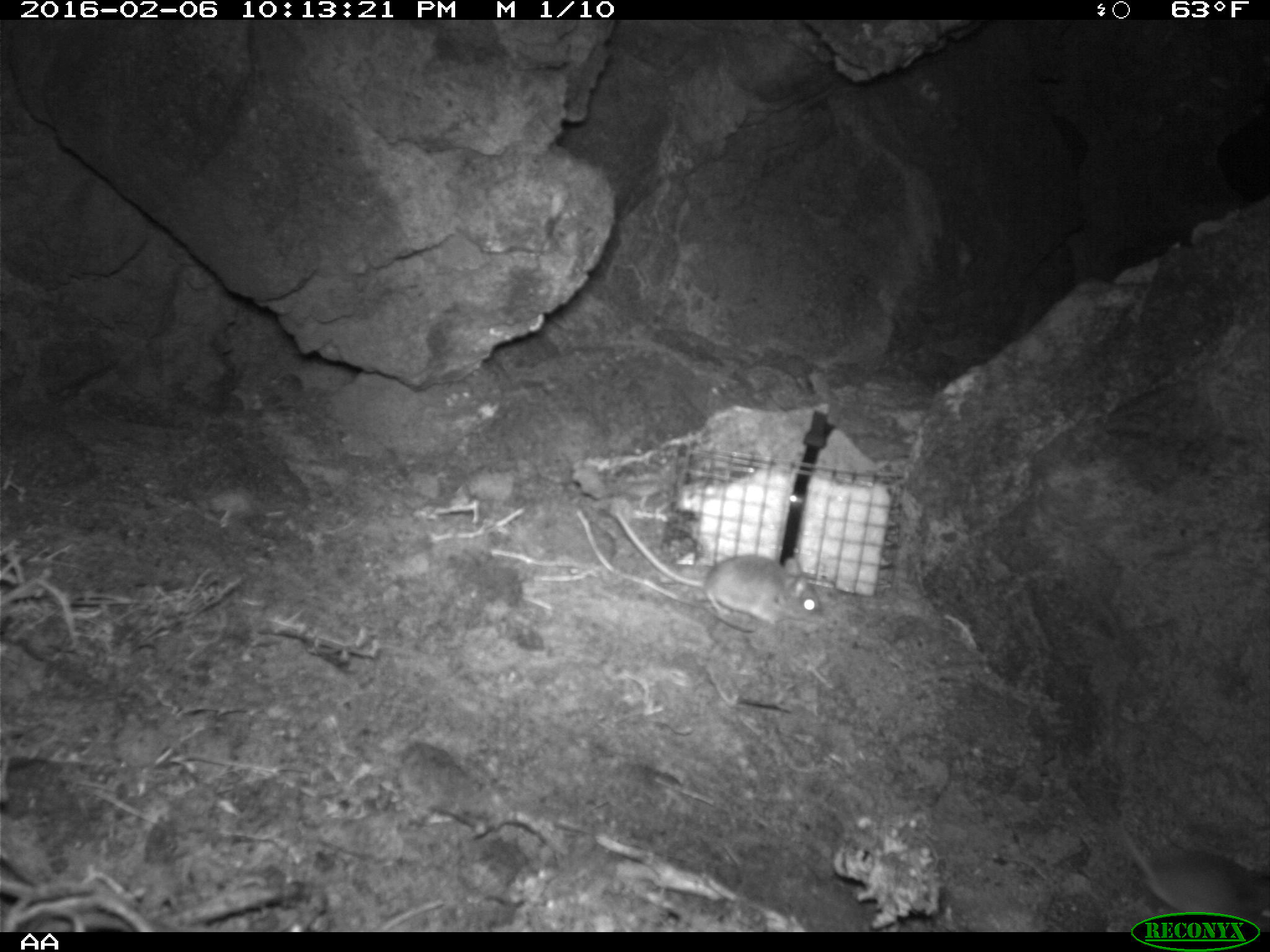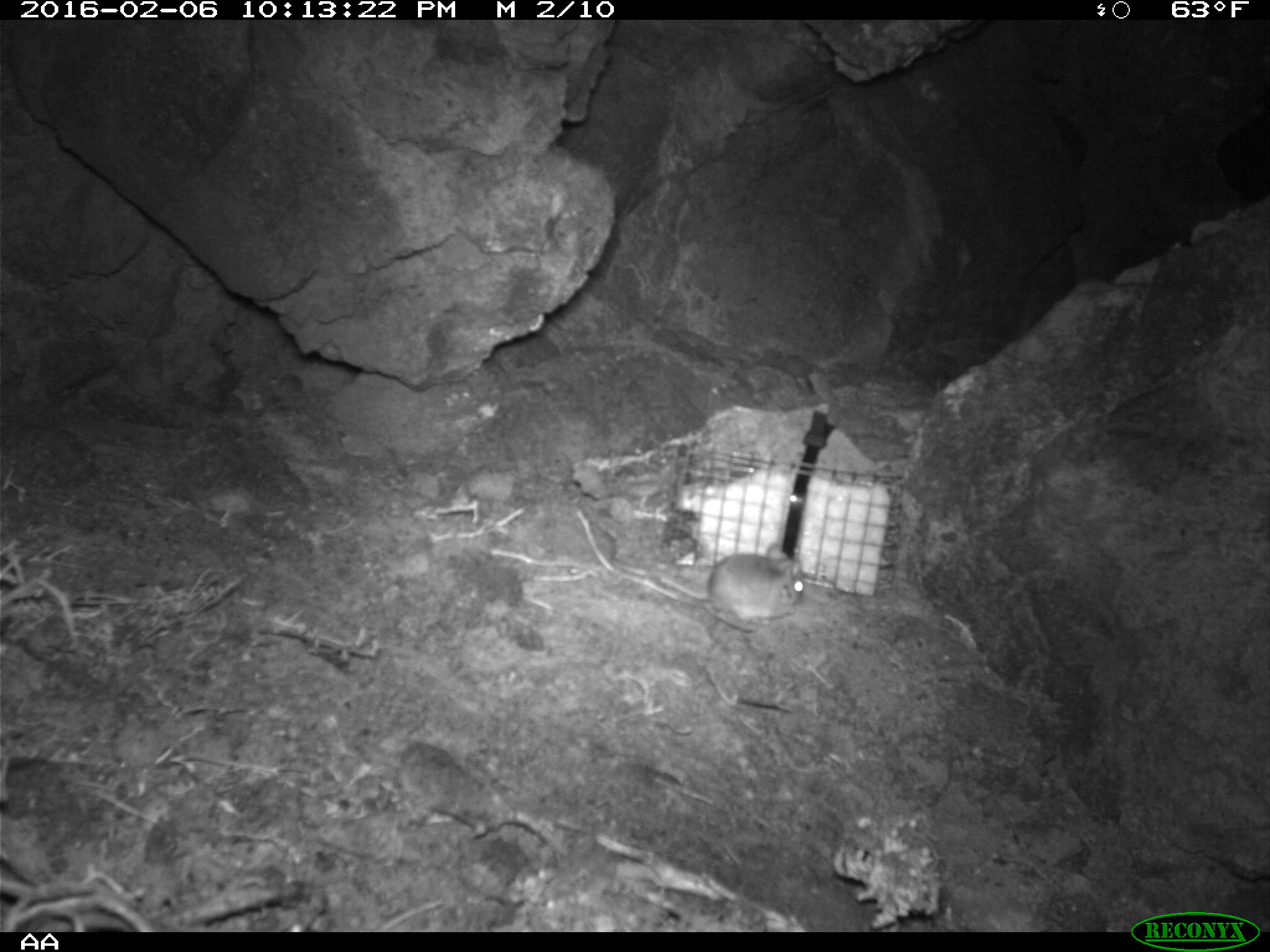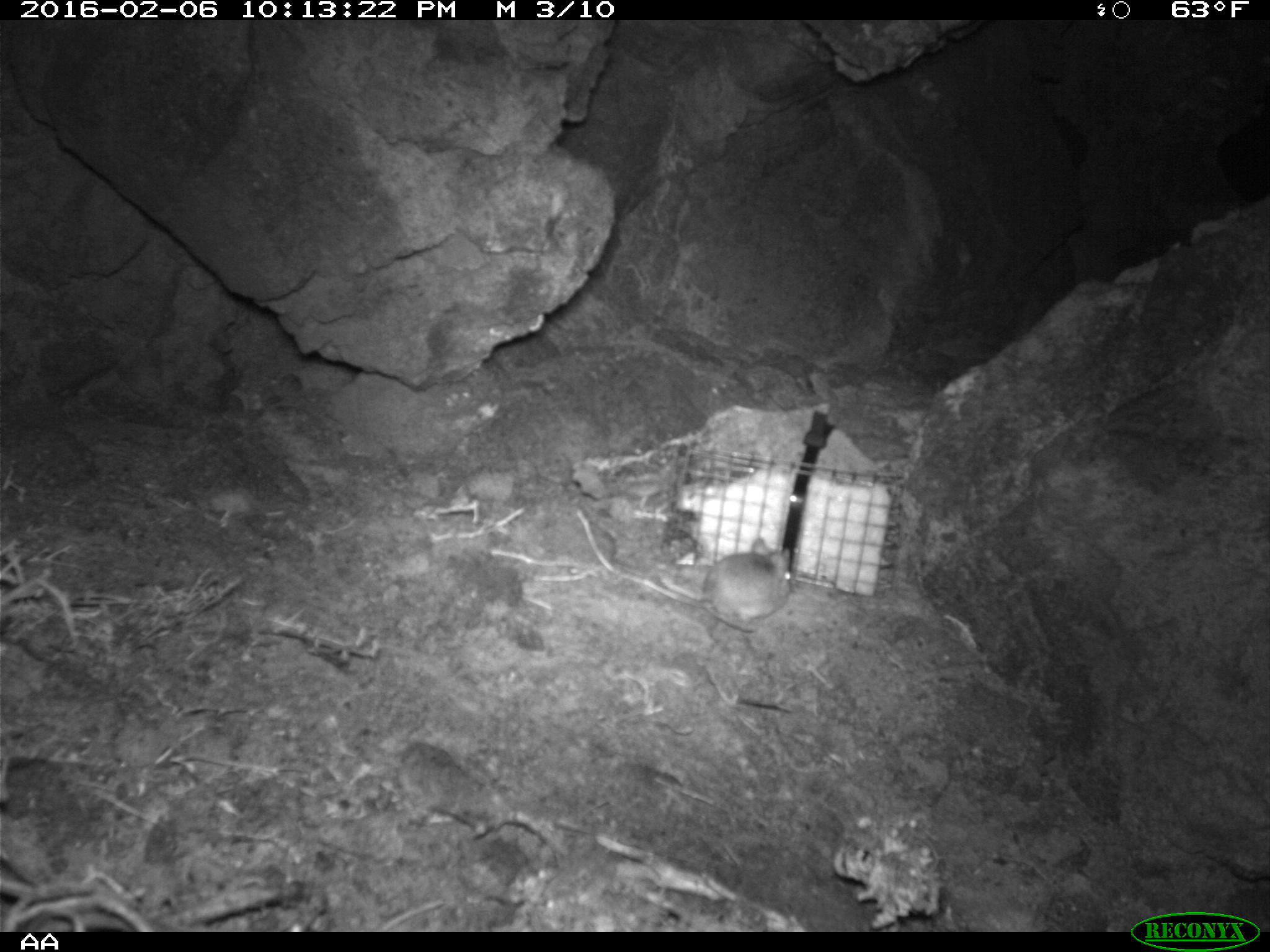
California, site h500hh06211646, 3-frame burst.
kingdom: Animalia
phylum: Chordata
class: Mammalia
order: Rodentia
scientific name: Rodentia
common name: rodent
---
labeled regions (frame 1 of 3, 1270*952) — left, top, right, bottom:
rodent: 603, 501, 825, 646; 1104, 806, 1269, 932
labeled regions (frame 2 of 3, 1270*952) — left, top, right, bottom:
rodent: 608, 543, 803, 622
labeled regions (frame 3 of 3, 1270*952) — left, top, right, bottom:
rodent: 662, 536, 793, 635